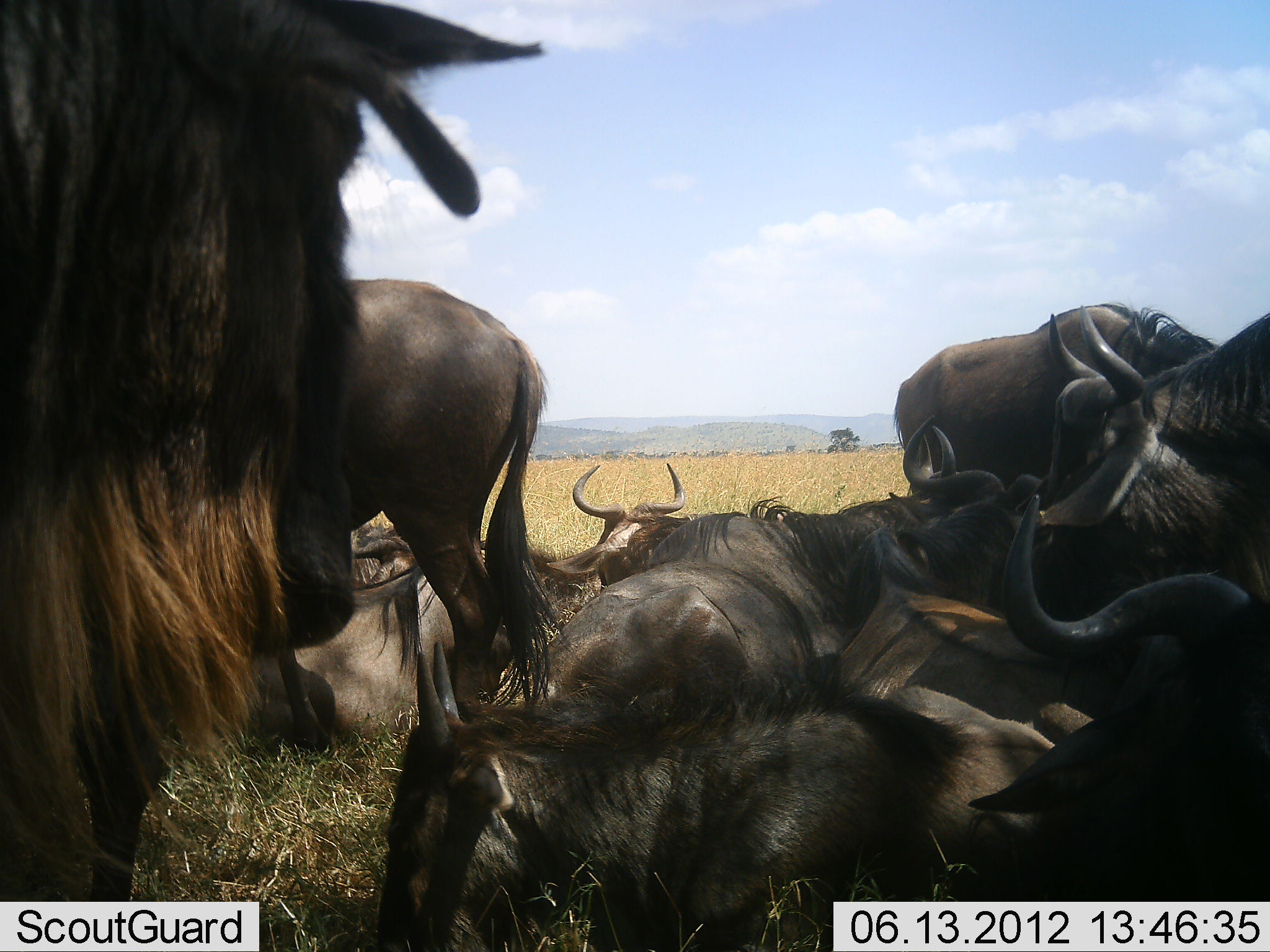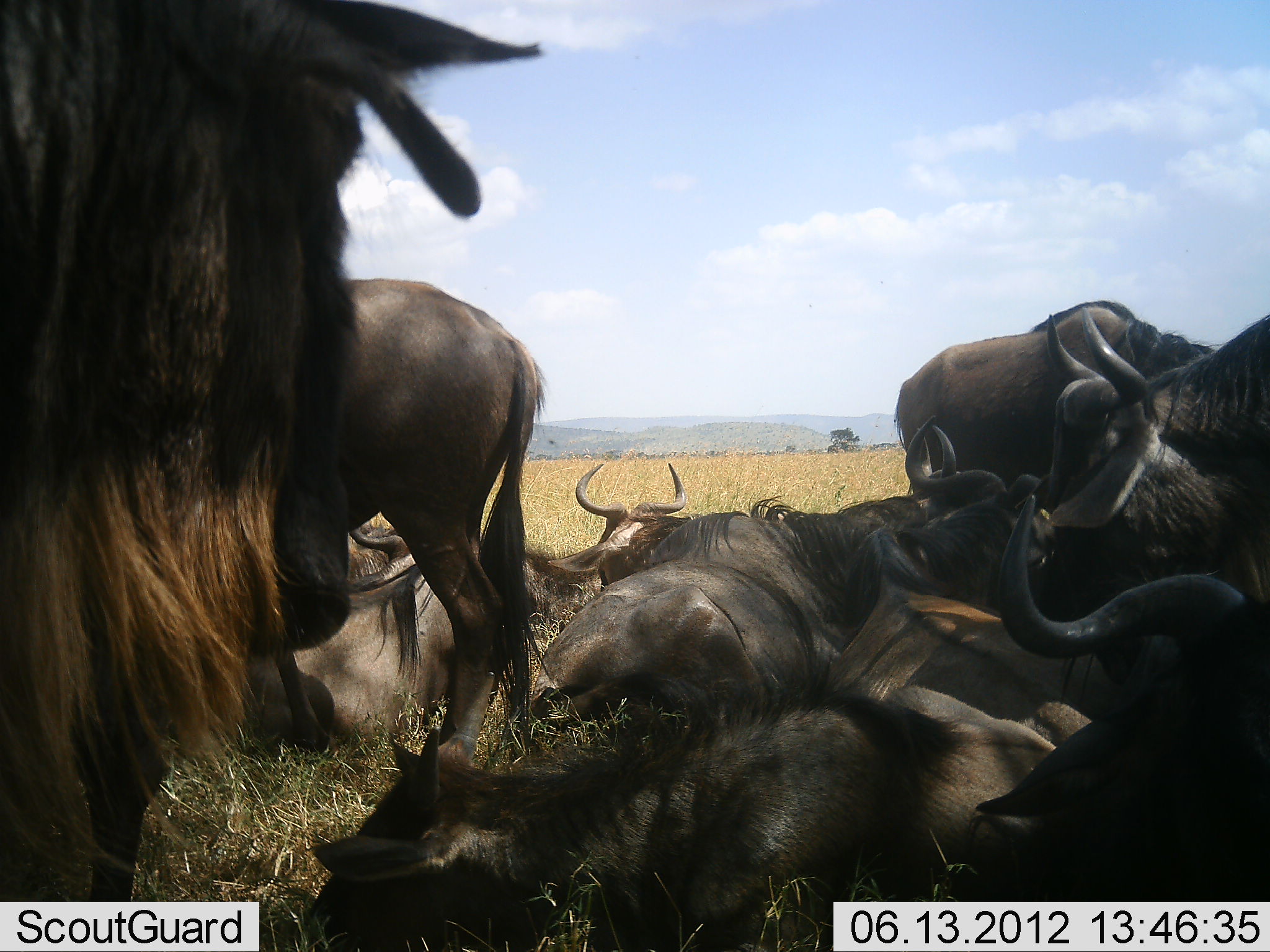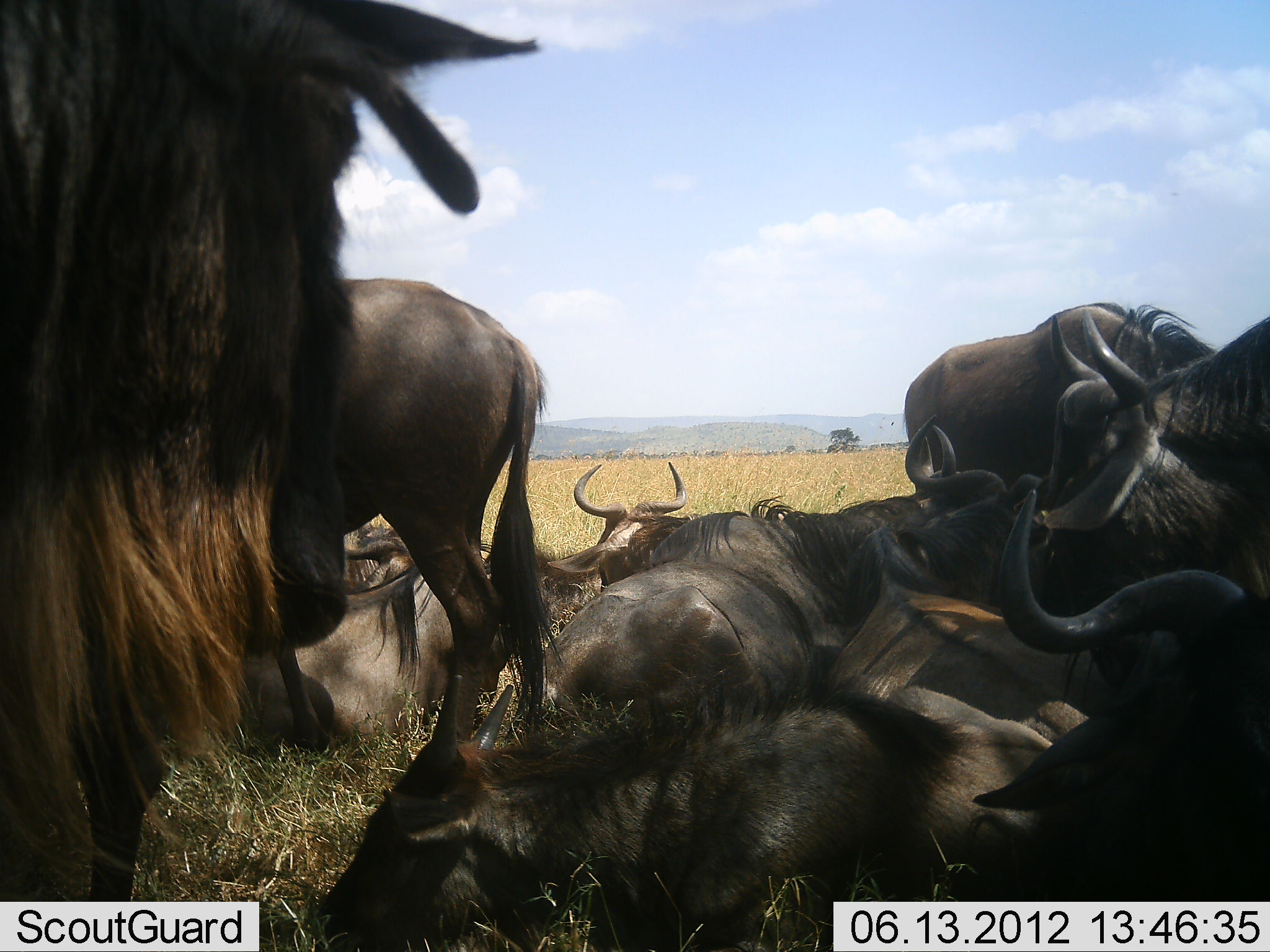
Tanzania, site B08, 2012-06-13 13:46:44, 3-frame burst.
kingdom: Animalia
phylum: Chordata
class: Mammalia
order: Artiodactyla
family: Bovidae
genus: Connochaetes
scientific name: Connochaetes taurinus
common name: blue wildebeest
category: wildebeest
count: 11-50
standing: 80%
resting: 100%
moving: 0%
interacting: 20%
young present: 10%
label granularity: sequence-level